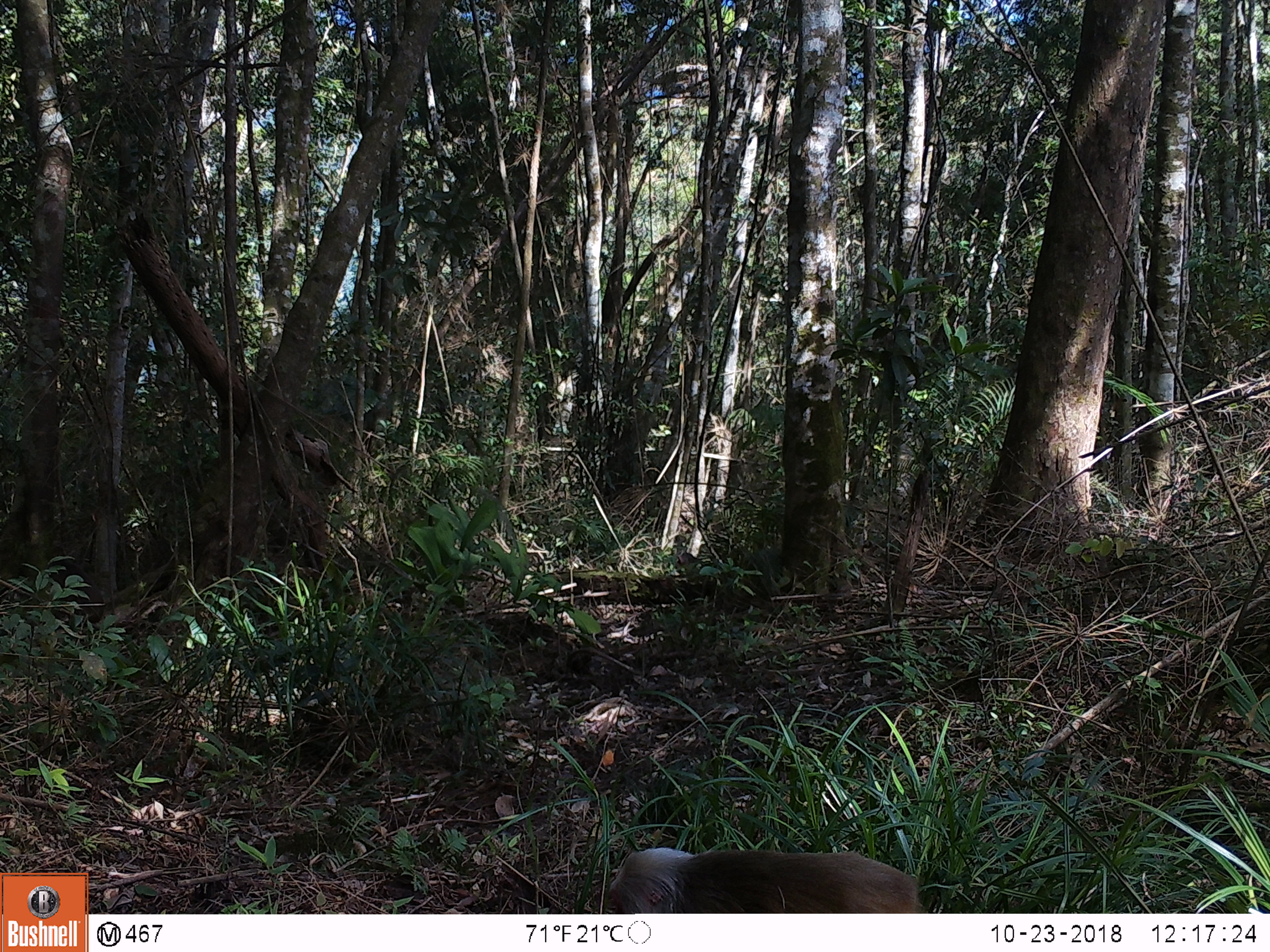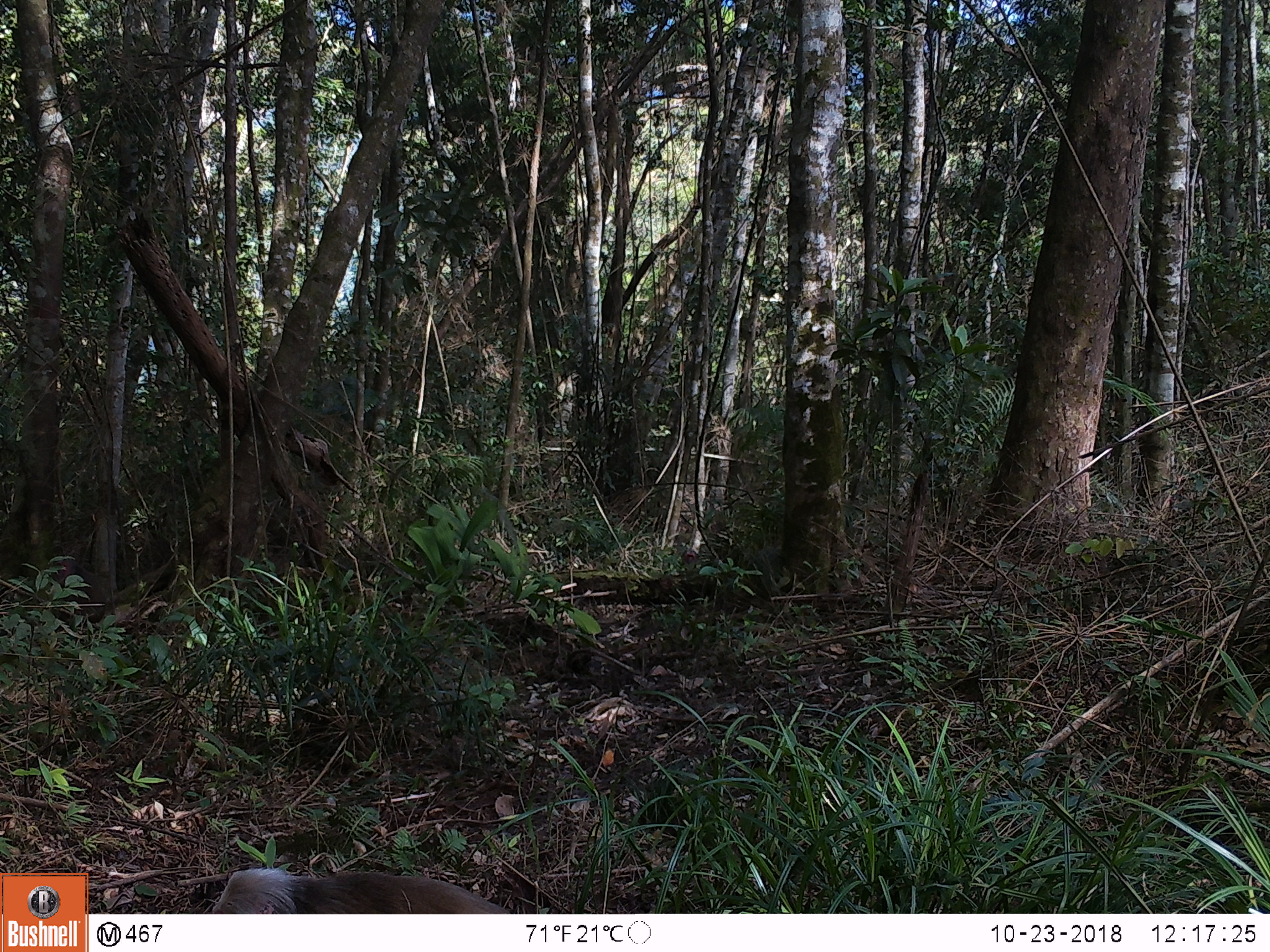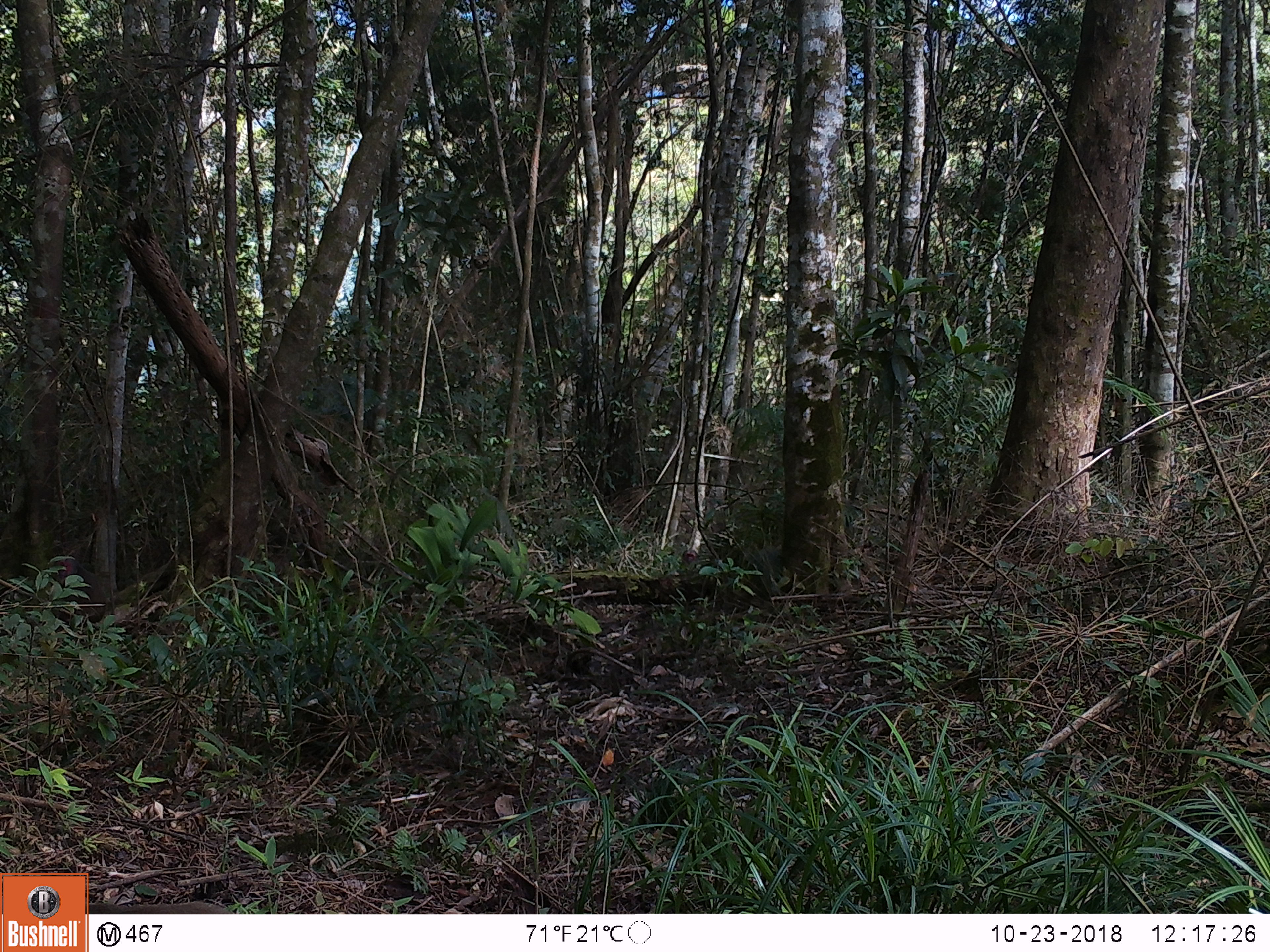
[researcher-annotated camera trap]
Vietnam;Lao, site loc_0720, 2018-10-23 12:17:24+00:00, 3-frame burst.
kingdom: Animalia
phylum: Chordata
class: Mammalia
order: Primates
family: Cercopithecidae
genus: Macaca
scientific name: Macaca arctoides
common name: stump-tailed macaque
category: stump tailed macaque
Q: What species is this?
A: Stump tailed macaque (stump-tailed macaque) (Macaca arctoides).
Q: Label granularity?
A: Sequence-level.